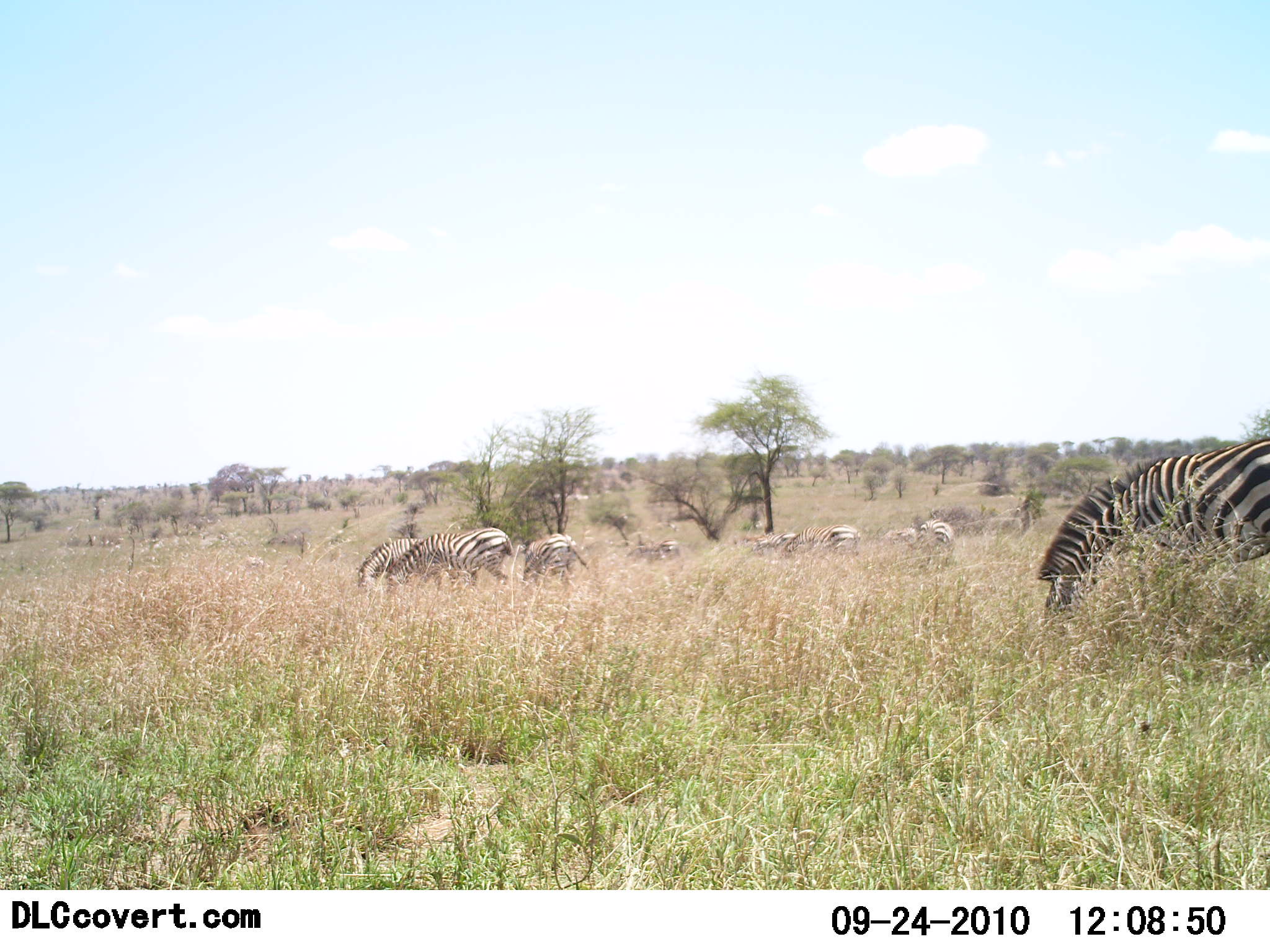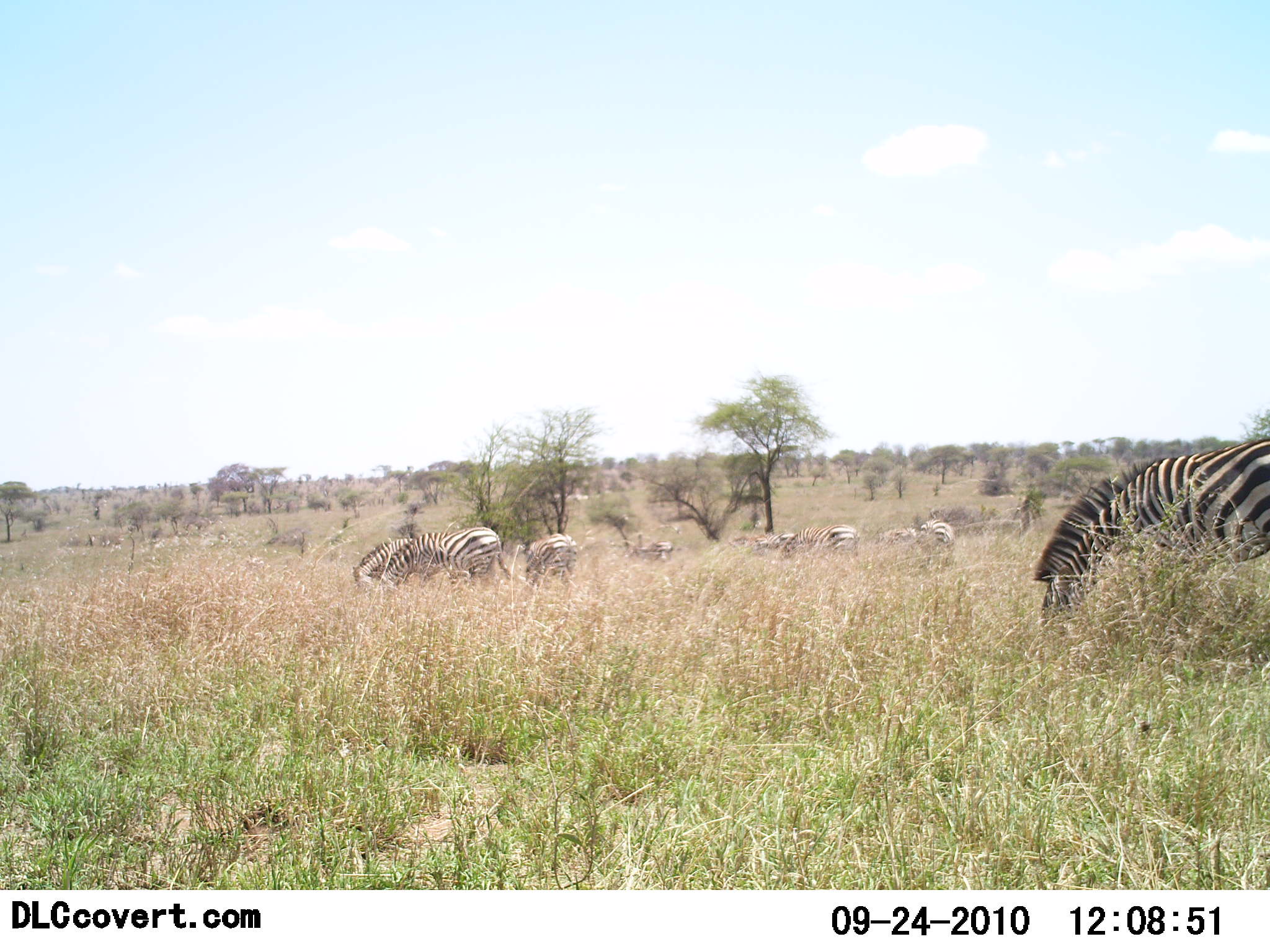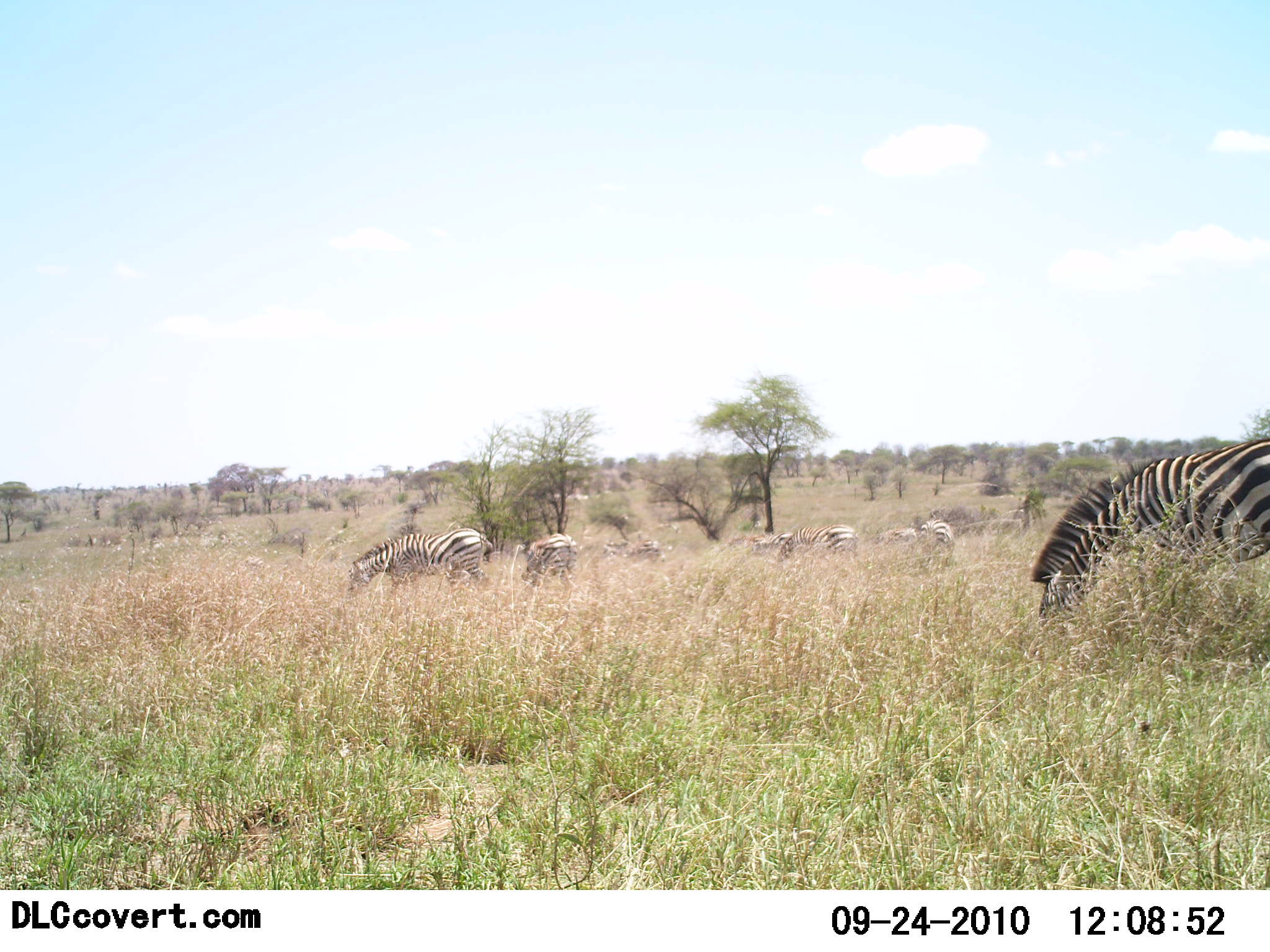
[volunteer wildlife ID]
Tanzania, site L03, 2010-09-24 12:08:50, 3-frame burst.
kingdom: Animalia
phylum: Chordata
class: Mammalia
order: Perissodactyla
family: Equidae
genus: Equus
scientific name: Equus quagga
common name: plains zebra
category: zebra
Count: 8.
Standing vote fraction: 8%.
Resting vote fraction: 0%.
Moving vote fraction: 25%.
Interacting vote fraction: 0%.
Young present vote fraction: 0%.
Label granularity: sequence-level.